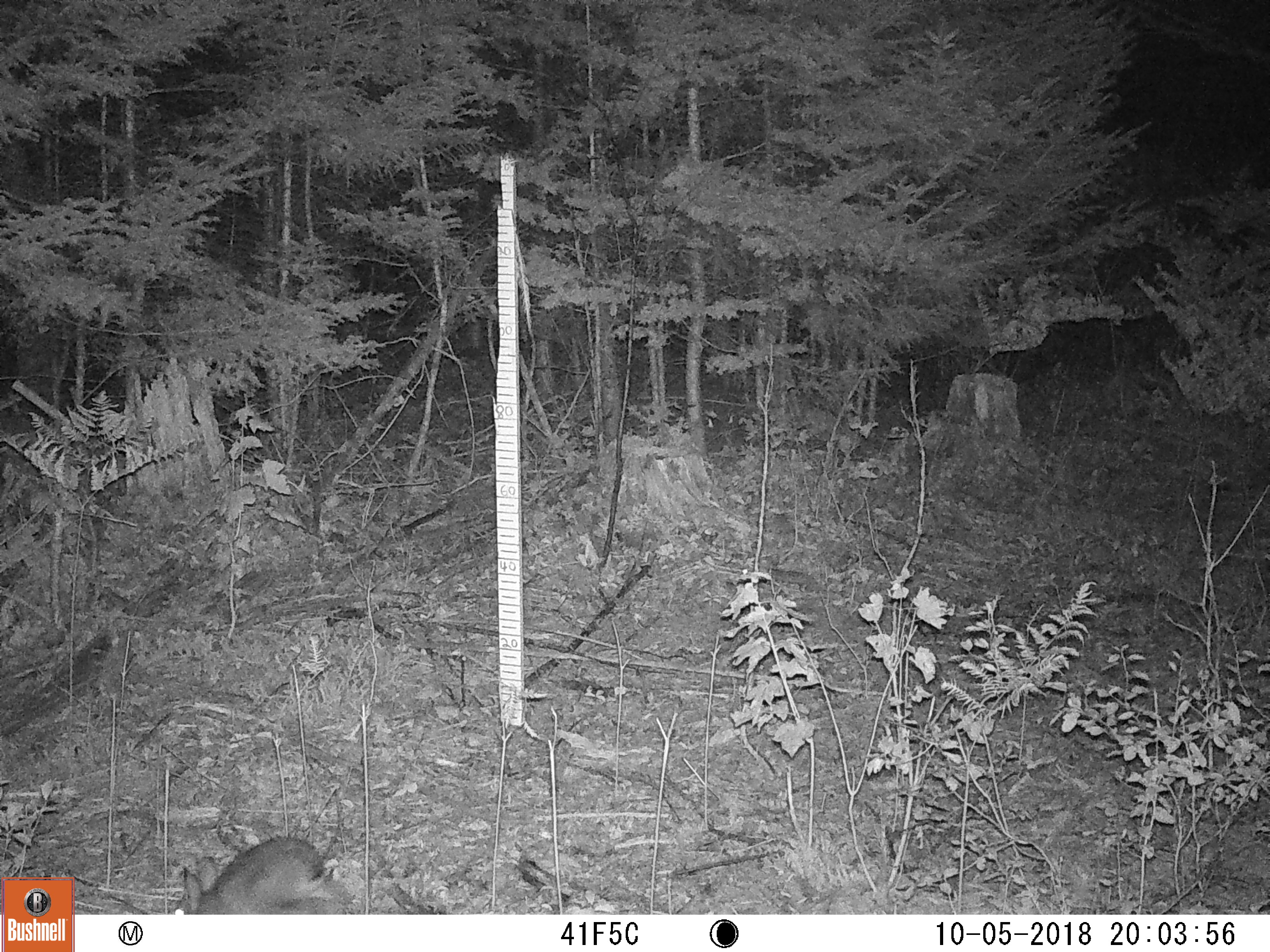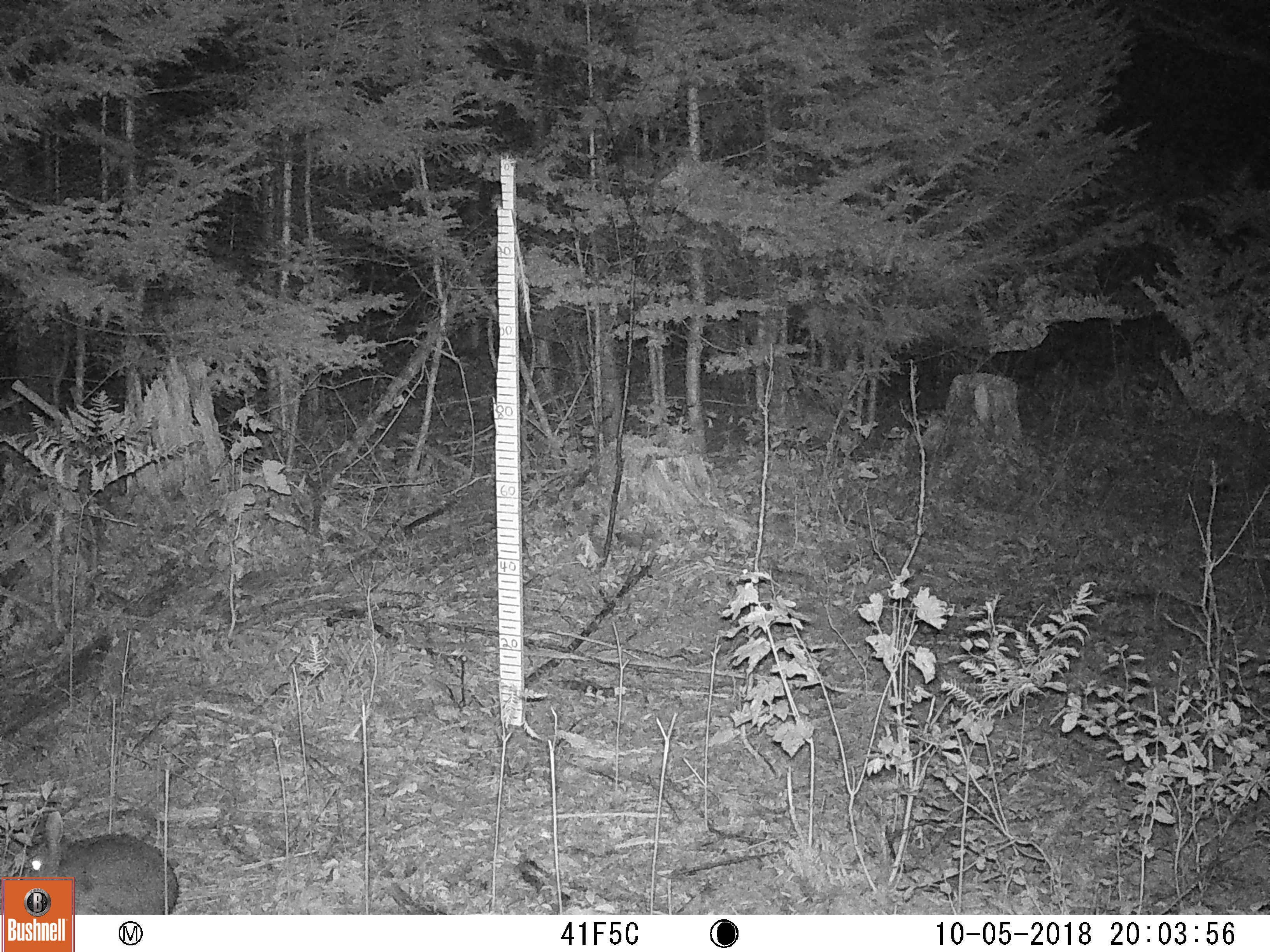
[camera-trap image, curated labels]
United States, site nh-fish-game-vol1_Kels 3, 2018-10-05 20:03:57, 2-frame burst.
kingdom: Animalia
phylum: Chordata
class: Mammalia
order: Lagomorpha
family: Leporidae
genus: Lepus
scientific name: Lepus americanus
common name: snowshoe hare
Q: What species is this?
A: Snowshoe hare (Lepus americanus).